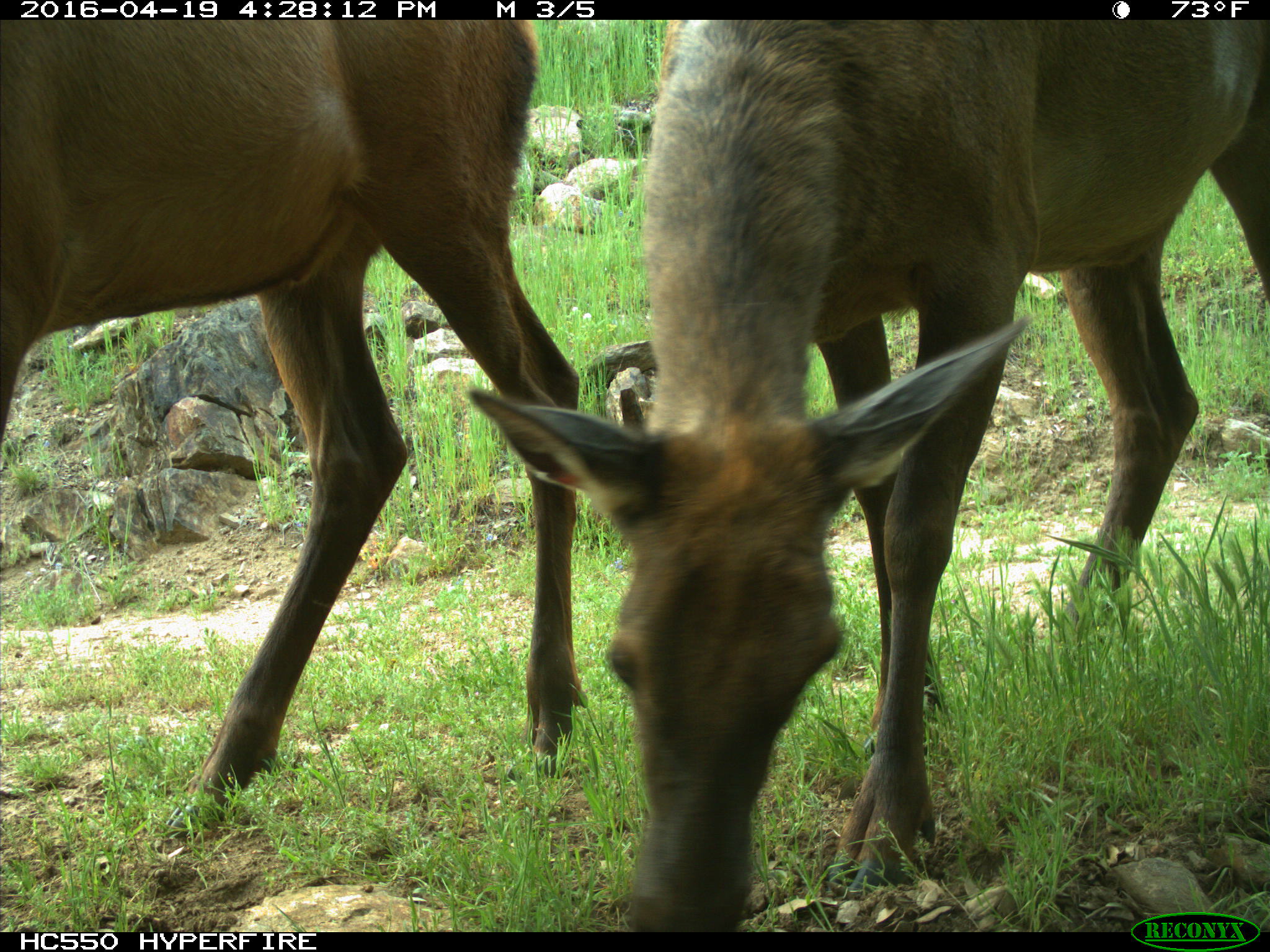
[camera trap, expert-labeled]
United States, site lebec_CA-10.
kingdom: Animalia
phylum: Chordata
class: Mammalia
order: Artiodactyla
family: Cervidae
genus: Cervus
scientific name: Cervus canadensis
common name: elk